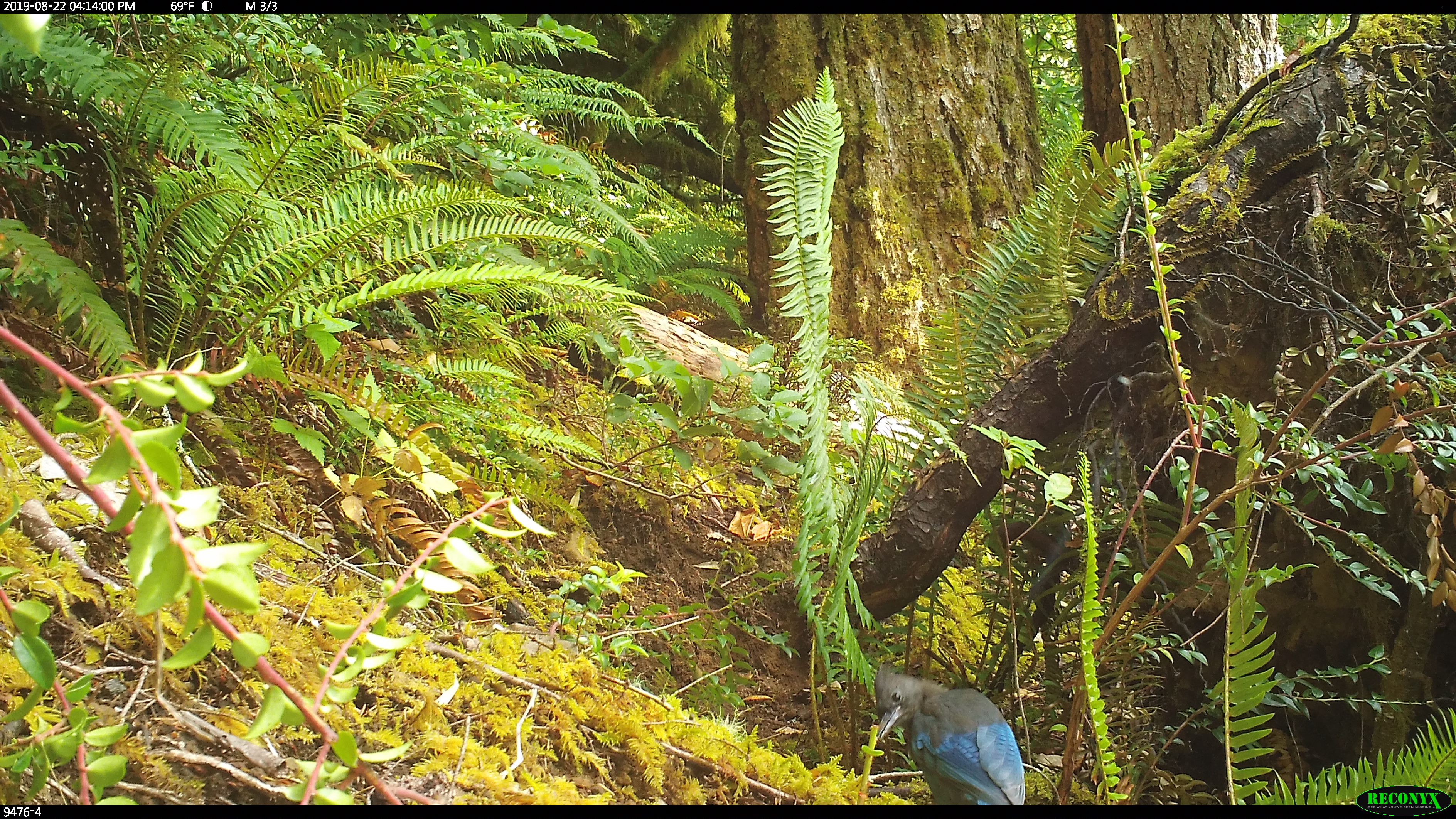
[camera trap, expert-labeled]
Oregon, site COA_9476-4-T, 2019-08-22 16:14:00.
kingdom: Animalia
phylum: Chordata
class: Aves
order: Passeriformes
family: Corvidae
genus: Cyanocitta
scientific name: Cyanocitta stelleri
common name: steller's jay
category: stellers jay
Stellers jay (steller's jay) (Cyanocitta stelleri).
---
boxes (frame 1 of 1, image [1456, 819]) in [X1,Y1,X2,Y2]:
stellers jay: [865,660,1028,802]